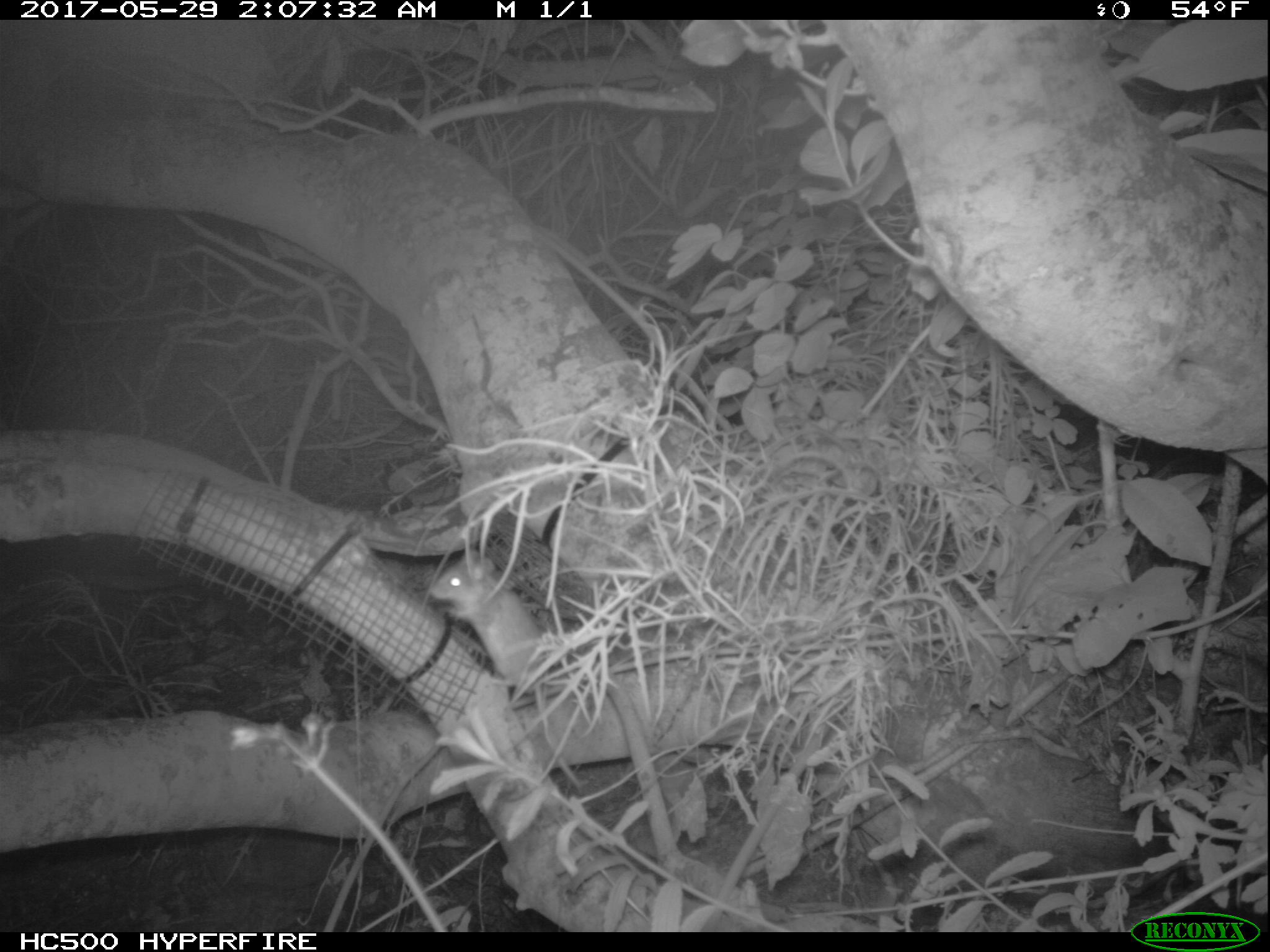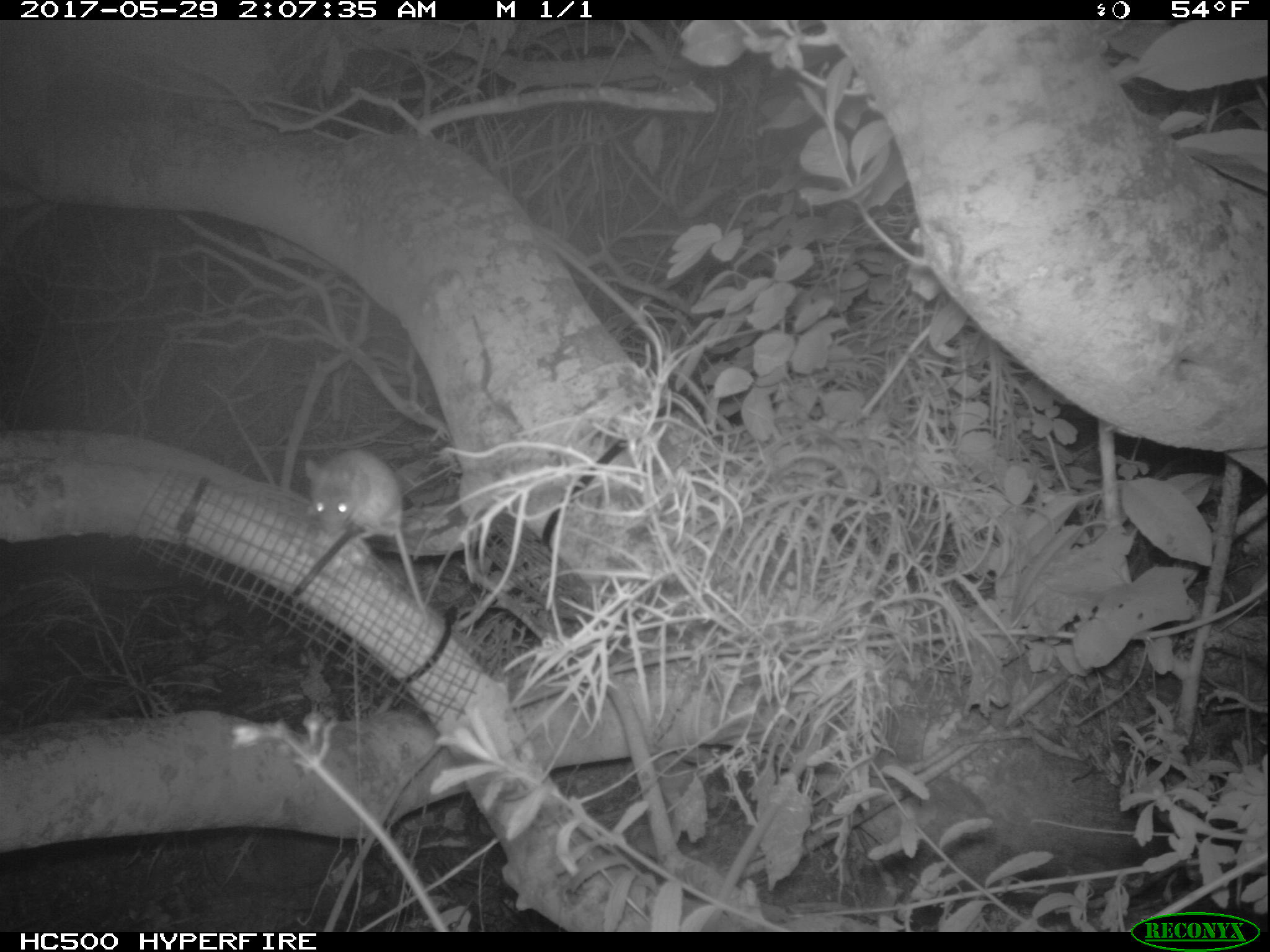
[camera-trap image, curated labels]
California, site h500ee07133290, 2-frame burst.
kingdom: Animalia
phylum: Chordata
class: Mammalia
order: Rodentia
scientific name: Rodentia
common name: rodent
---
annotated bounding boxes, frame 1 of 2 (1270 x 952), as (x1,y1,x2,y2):
rodent: (426,552,584,787)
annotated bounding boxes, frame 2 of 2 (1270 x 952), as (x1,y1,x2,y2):
rodent: (304,447,428,621)